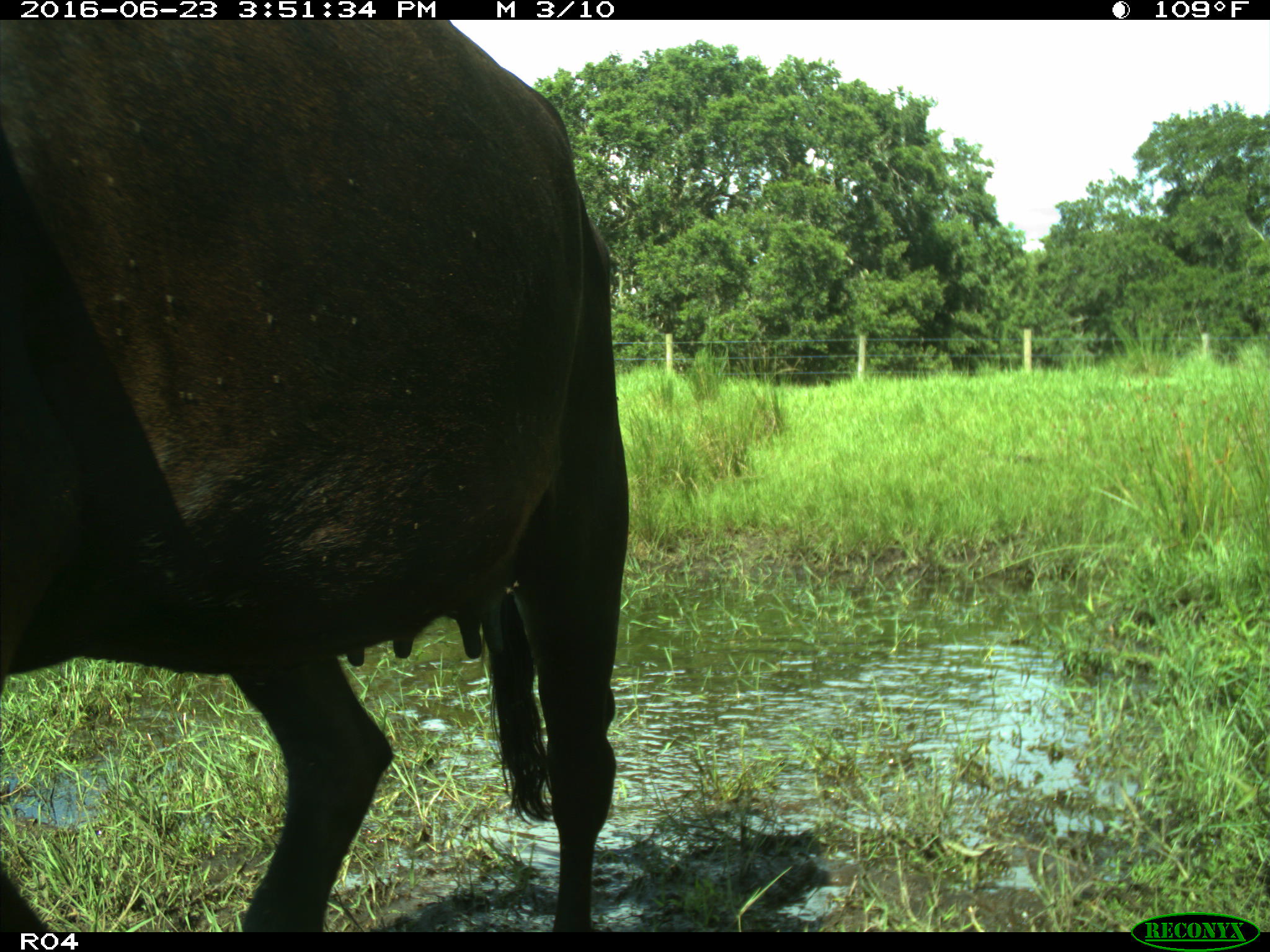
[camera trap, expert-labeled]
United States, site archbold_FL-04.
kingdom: Animalia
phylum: Chordata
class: Mammalia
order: Artiodactyla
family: Bovidae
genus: Bos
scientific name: Bos taurus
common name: domestic cow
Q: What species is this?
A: Bos taurus (domestic cow).